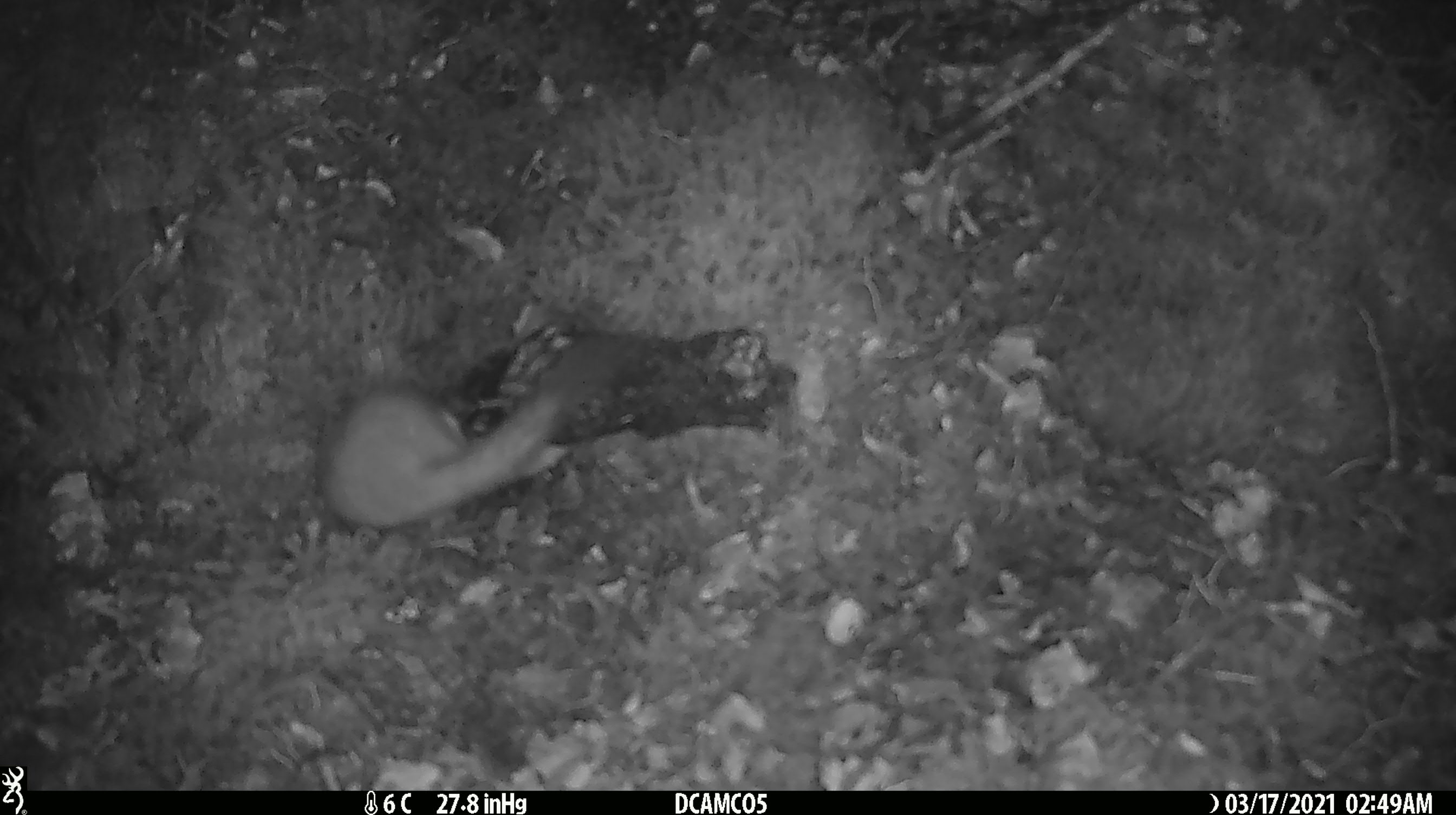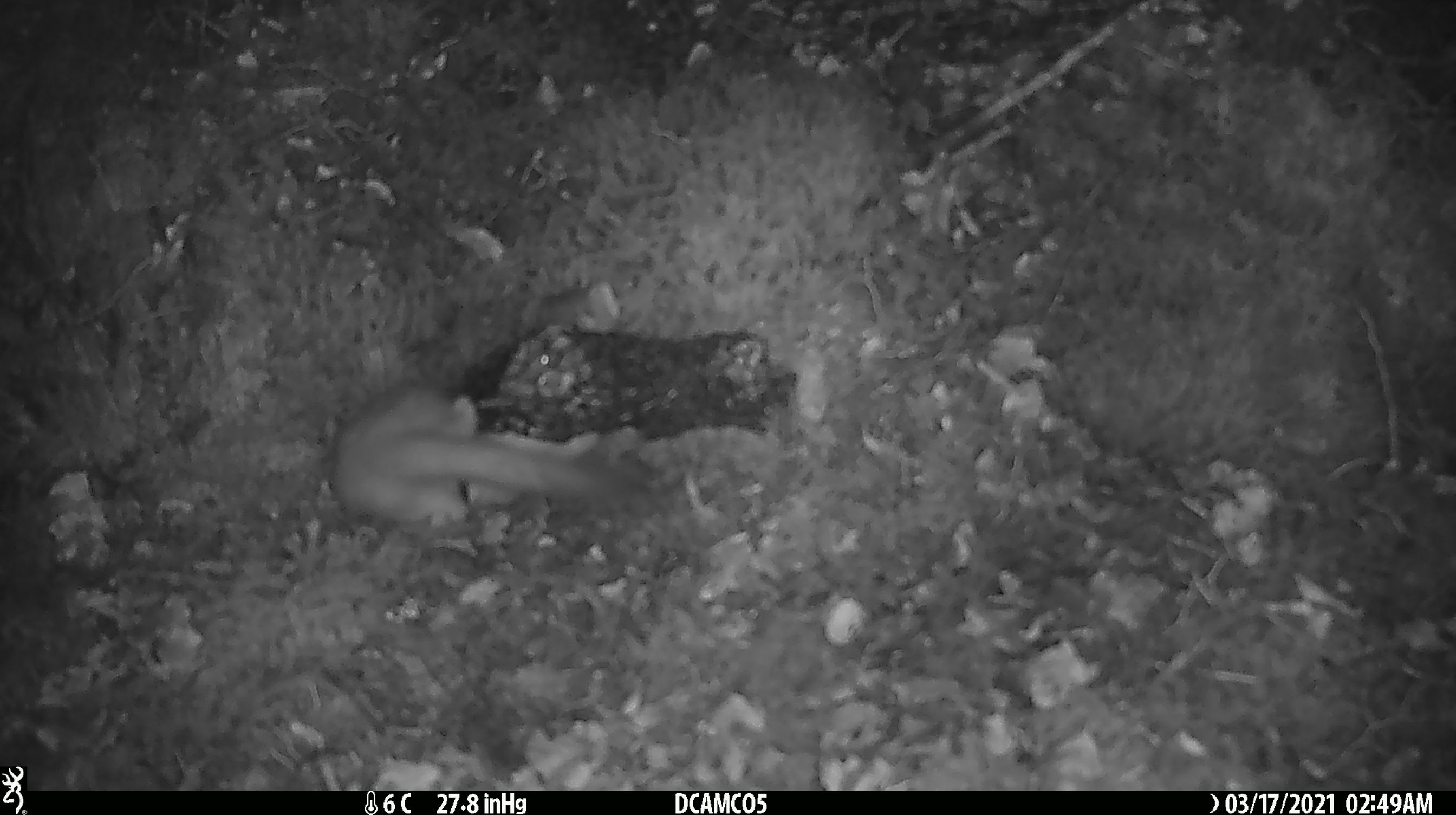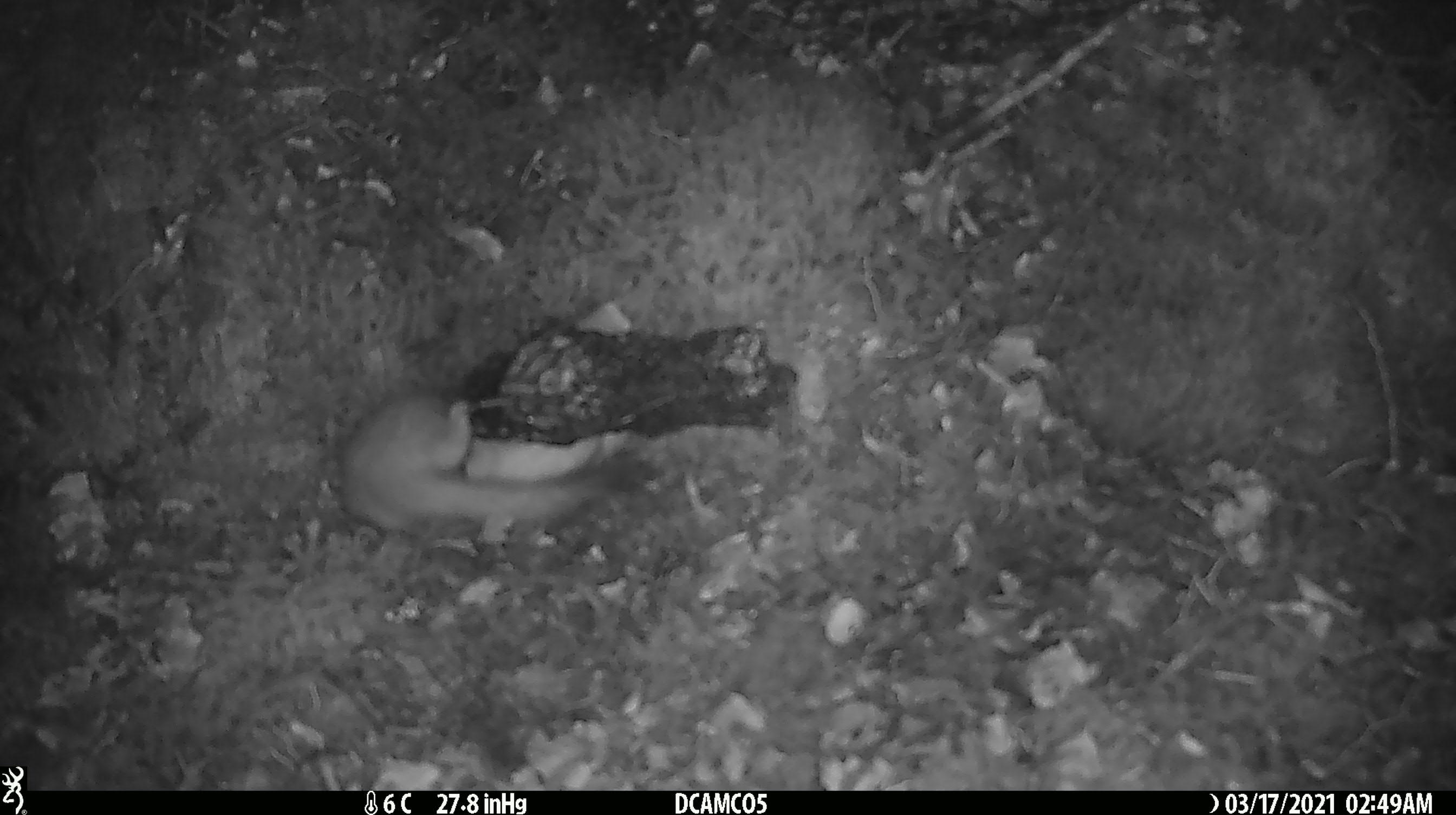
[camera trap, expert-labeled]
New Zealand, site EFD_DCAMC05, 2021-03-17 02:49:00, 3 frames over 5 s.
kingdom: Animalia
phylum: Chordata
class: Mammalia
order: Carnivora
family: Mustelidae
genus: Mustela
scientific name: Mustela erminea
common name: stoat